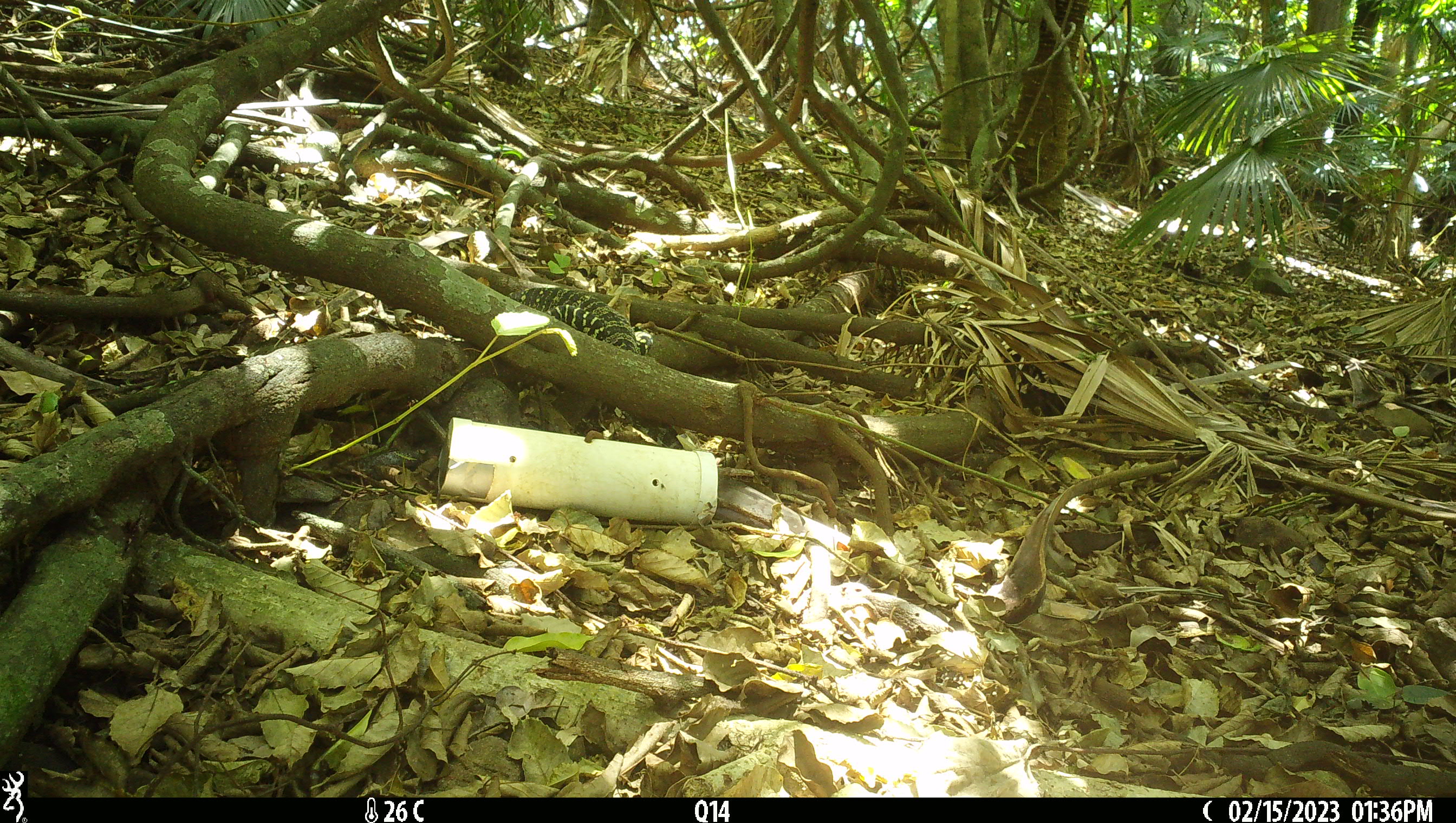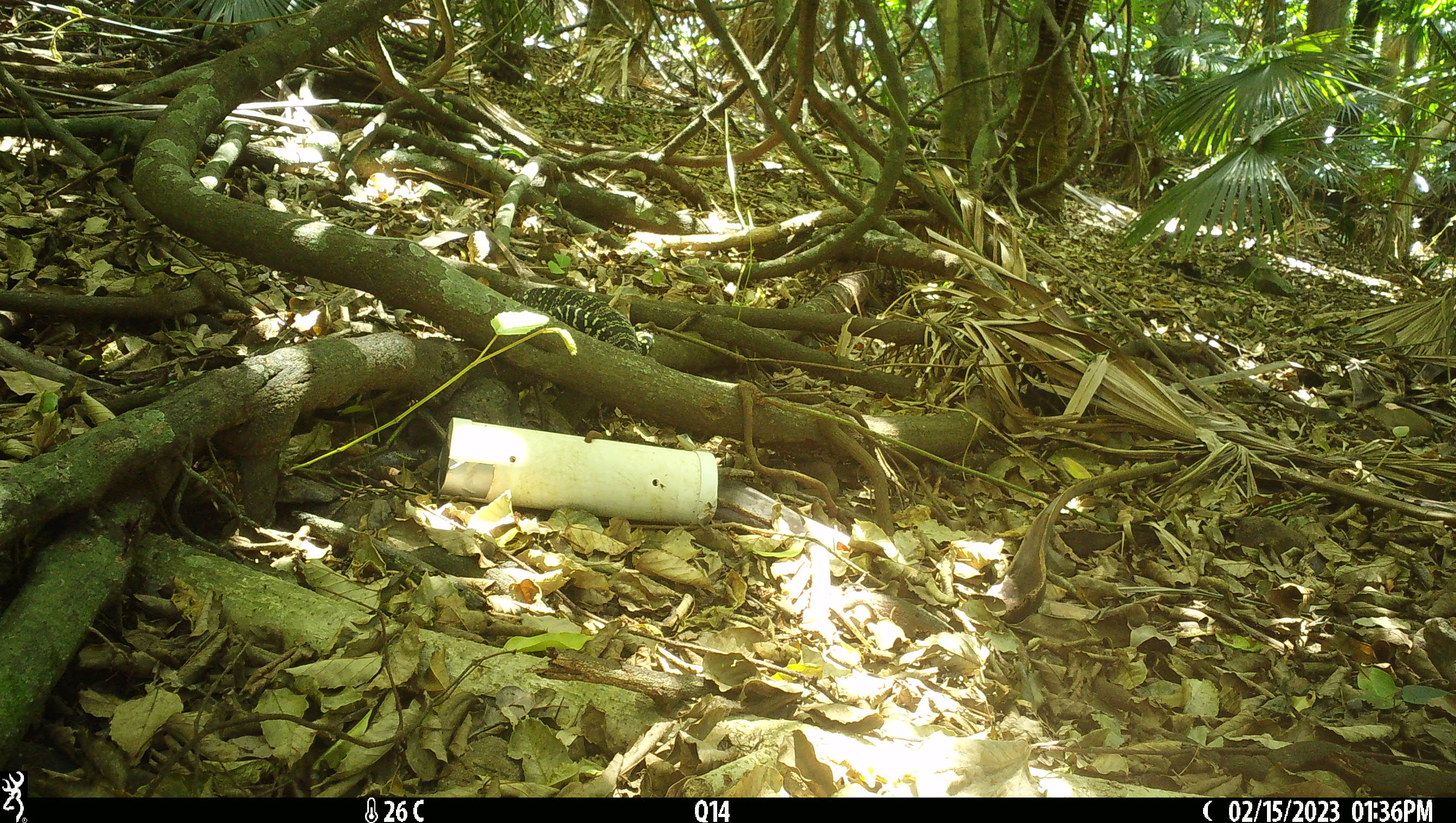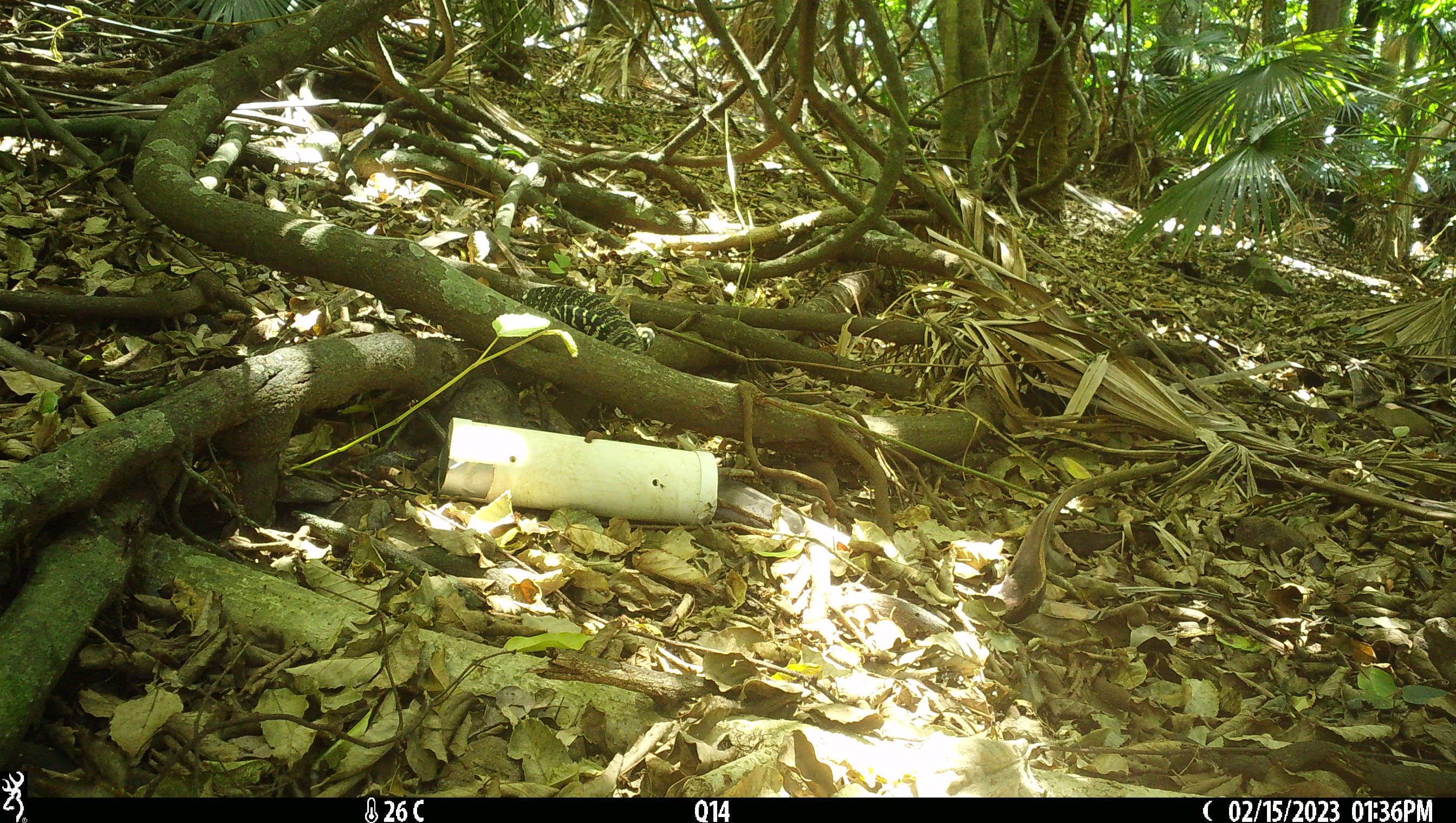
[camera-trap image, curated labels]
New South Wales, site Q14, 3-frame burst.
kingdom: Animalia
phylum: Chordata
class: Reptilia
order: Squamata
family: Varanidae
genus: Varanus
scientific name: Varanus varius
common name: lace monitor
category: goanna